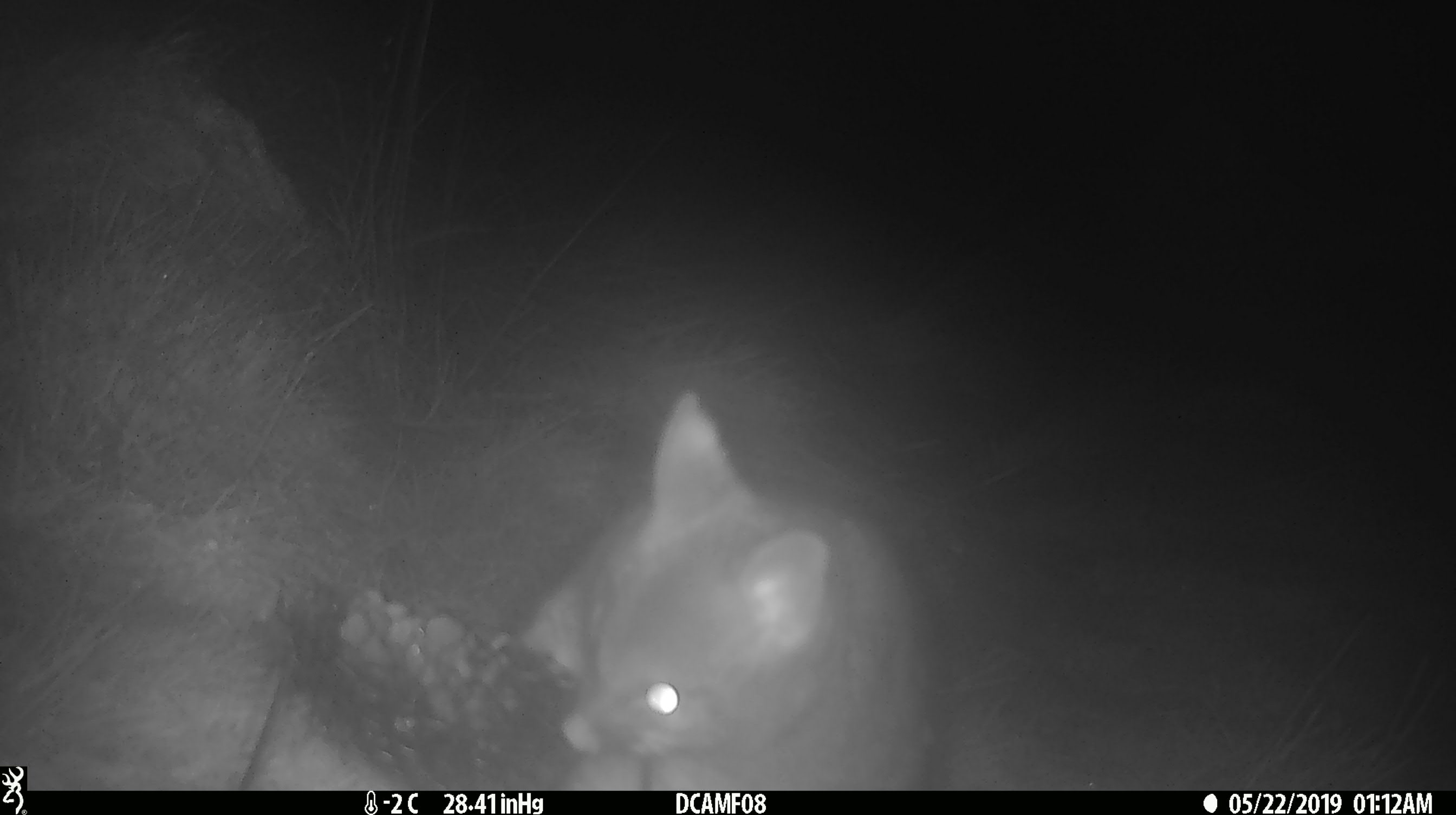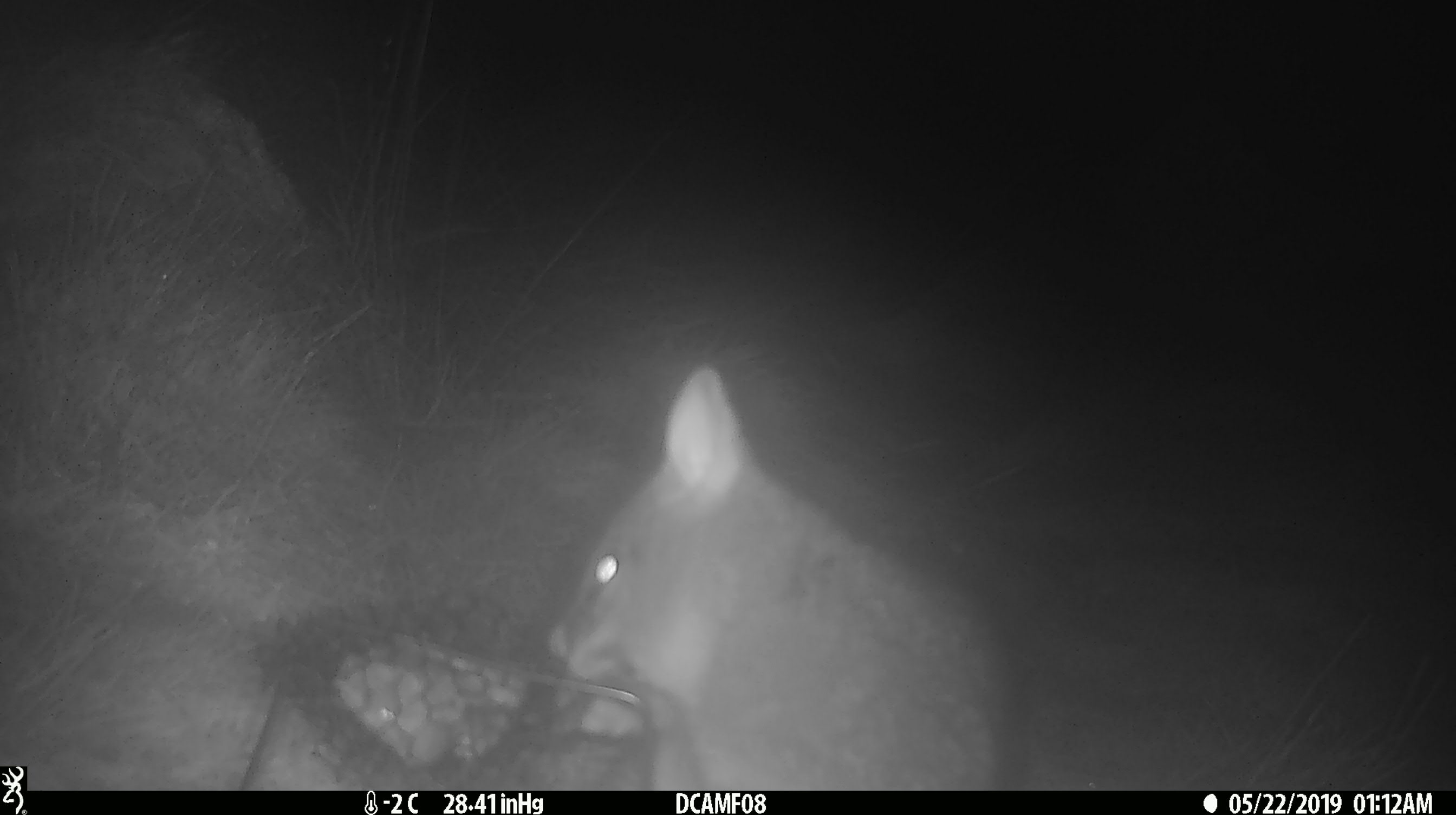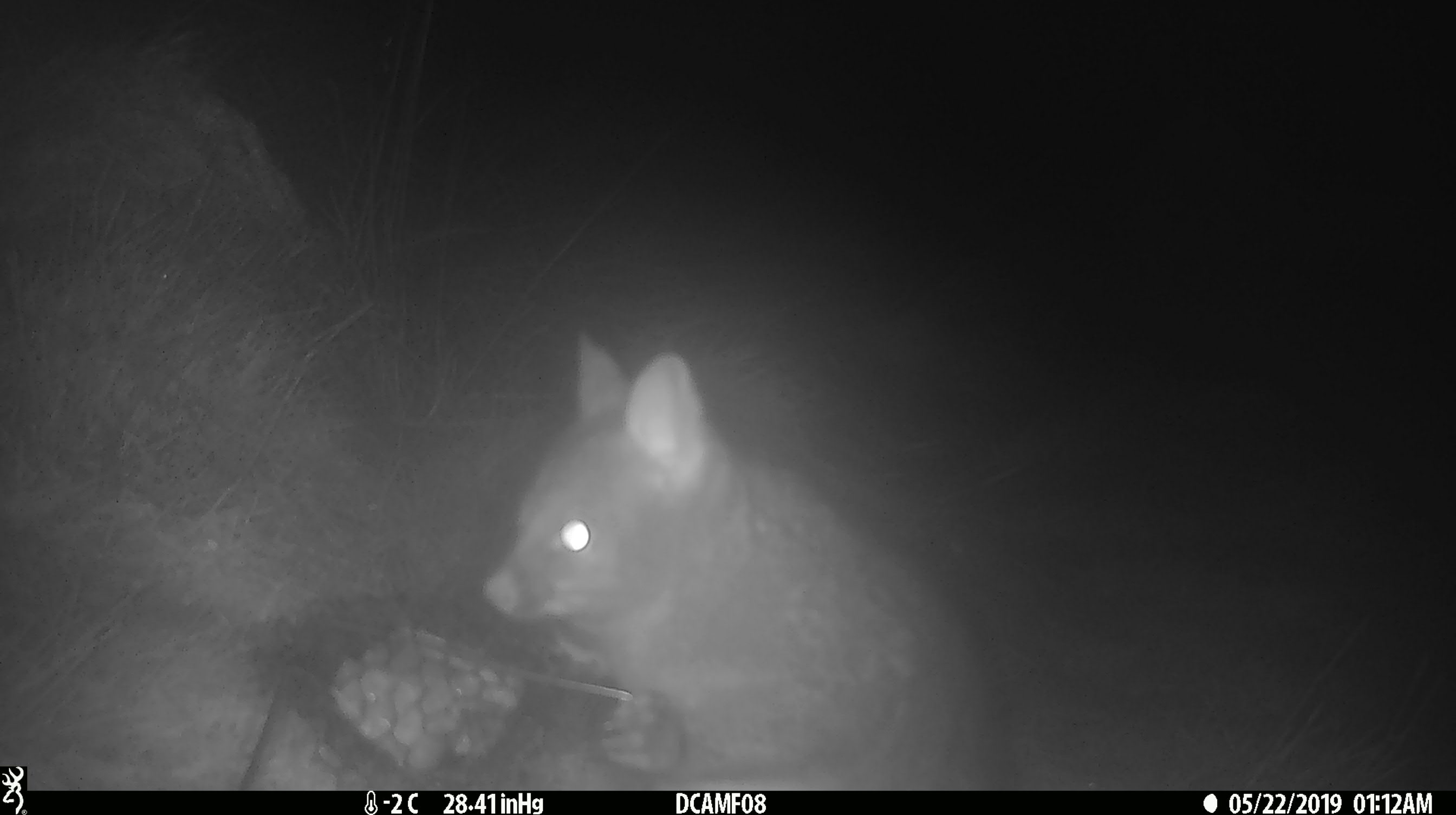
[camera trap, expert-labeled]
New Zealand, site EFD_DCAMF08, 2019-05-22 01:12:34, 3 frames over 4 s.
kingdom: Animalia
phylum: Chordata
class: Mammalia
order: Diprotodontia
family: Phalangeridae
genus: Trichosurus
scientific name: Trichosurus vulpecula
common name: common brushtail possum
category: possum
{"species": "possum (common brushtail possum) (Trichosurus vulpecula)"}